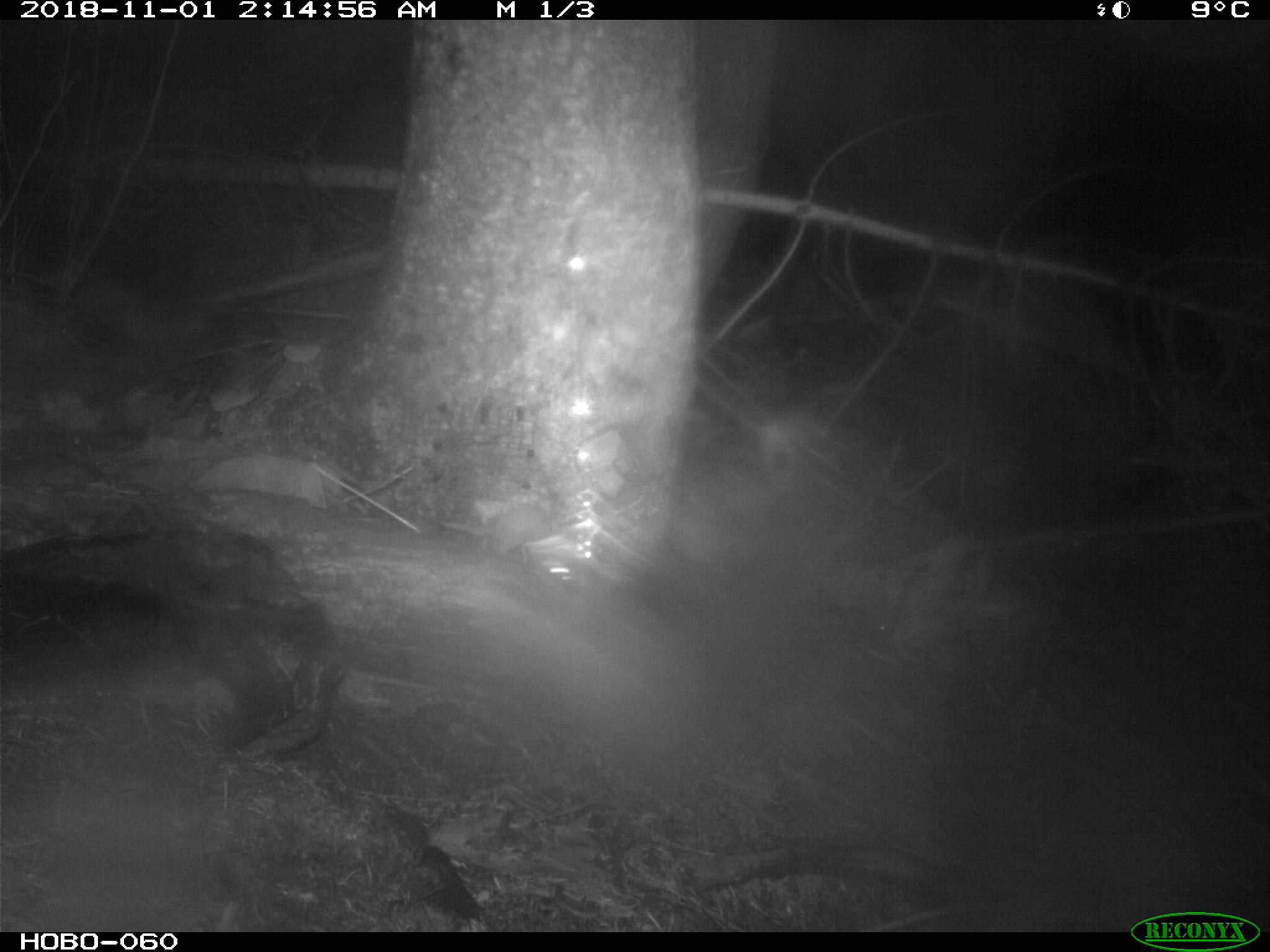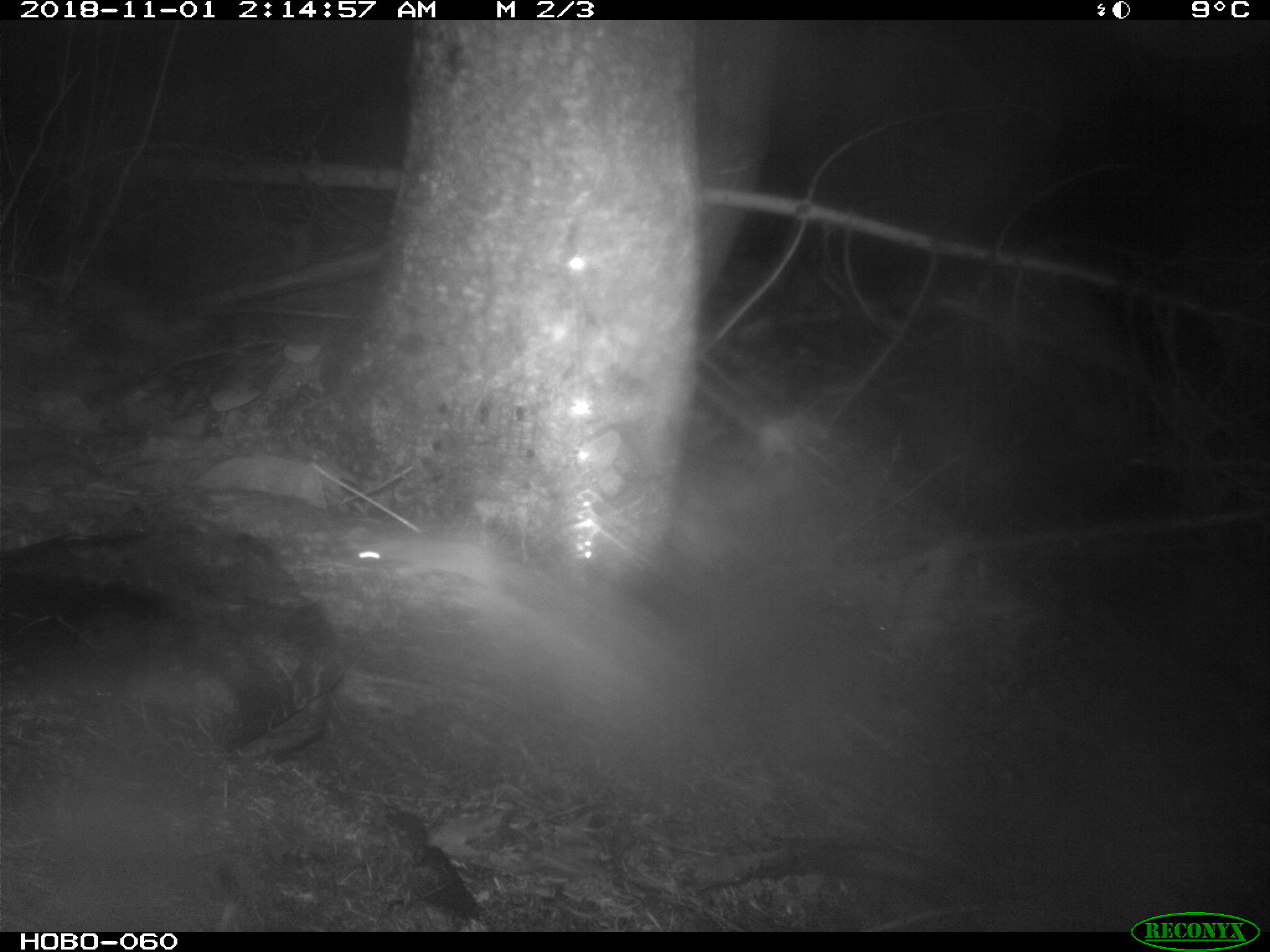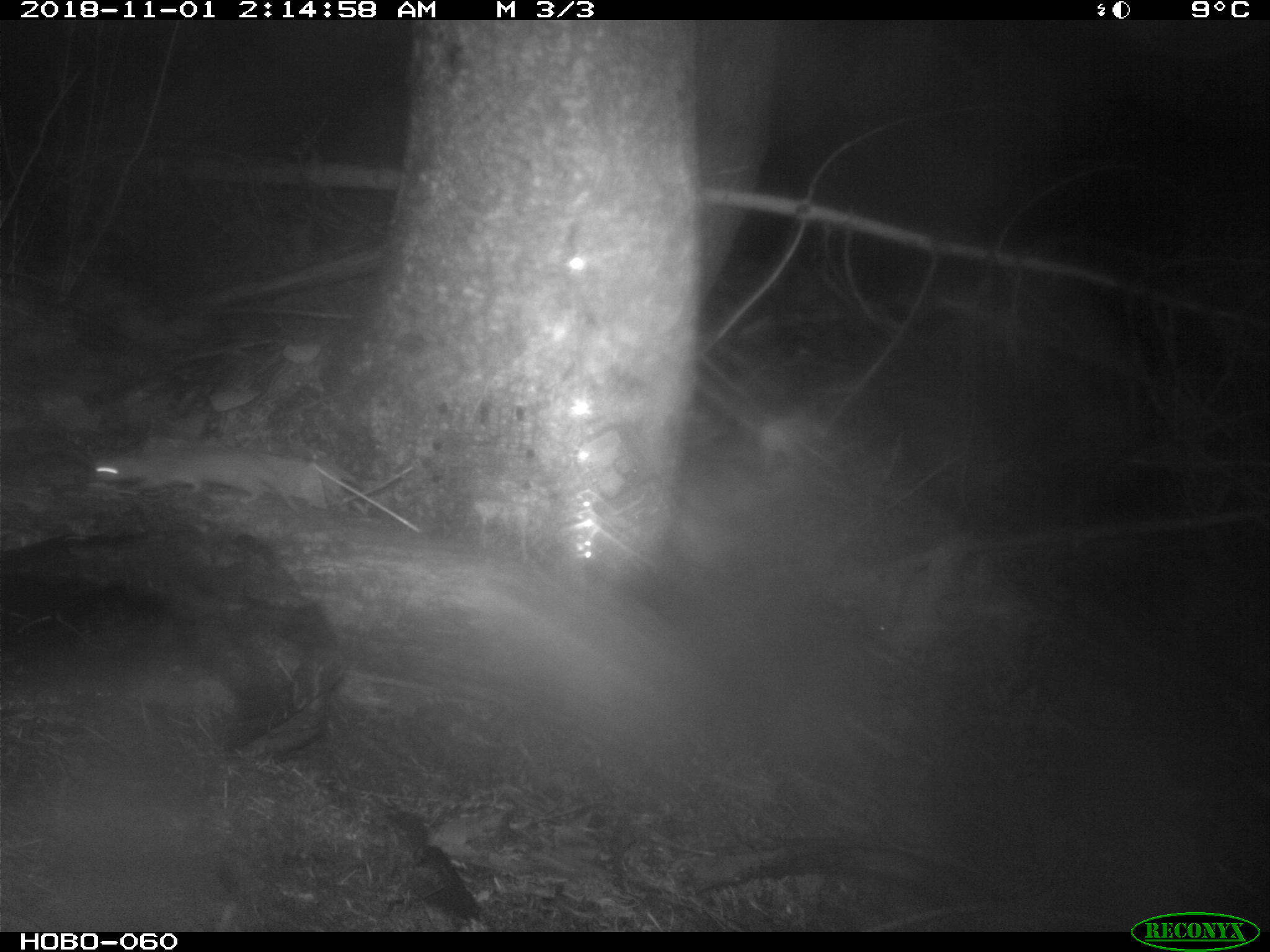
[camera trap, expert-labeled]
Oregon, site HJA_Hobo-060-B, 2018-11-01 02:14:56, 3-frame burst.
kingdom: Animalia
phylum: Chordata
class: Mammalia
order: Carnivora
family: Mustelidae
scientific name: Mustelidae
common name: weasel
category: weasel family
Weasel family (weasel) (Mustelidae).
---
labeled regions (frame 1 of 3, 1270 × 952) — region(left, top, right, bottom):
weasel family: region(398, 478, 583, 580)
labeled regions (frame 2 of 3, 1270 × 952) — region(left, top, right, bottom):
weasel family: region(301, 496, 556, 637)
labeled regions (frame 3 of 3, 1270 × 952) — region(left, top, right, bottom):
weasel family: region(60, 416, 377, 542)